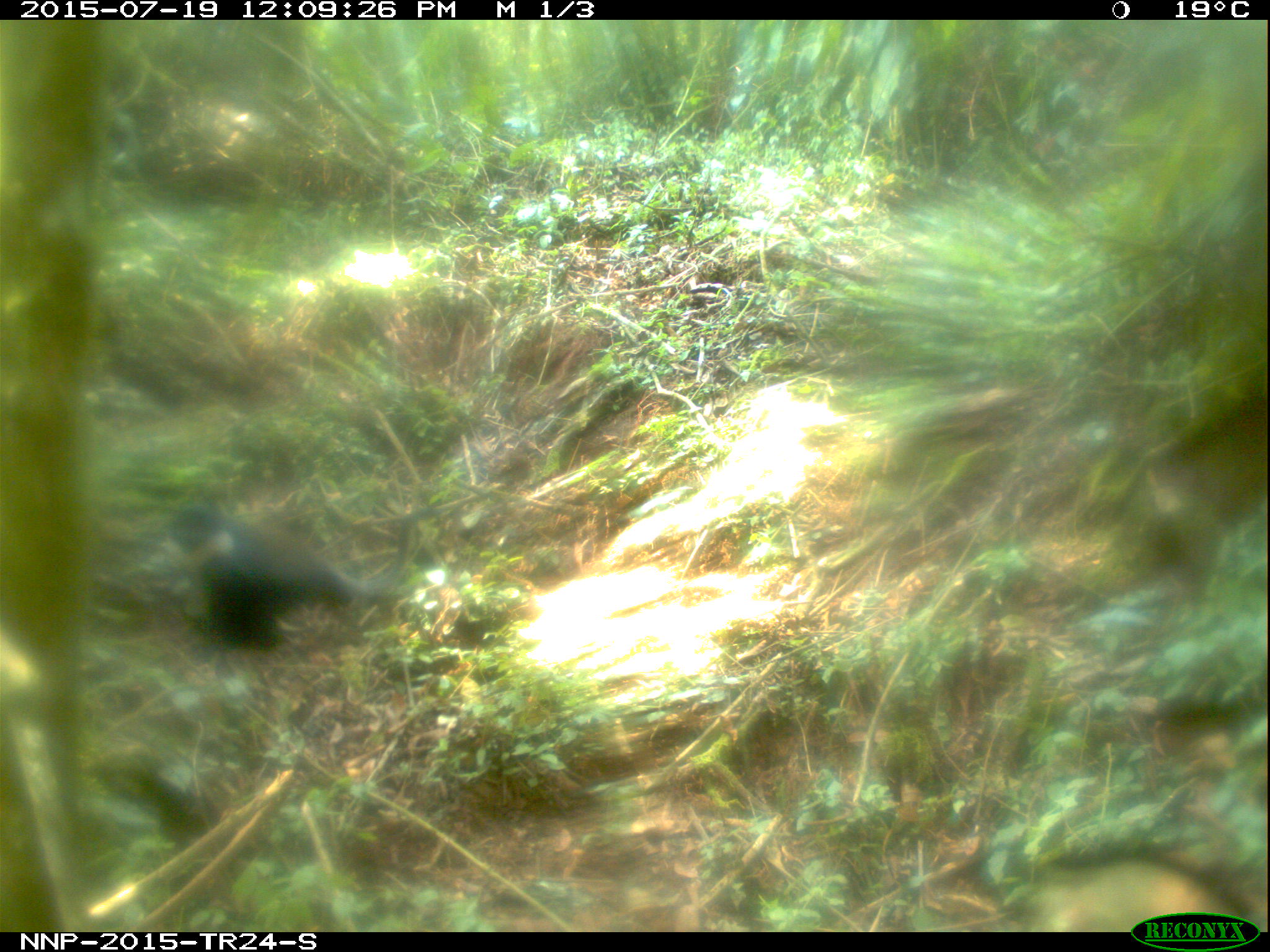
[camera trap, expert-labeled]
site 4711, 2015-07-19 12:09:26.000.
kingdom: Animalia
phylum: Chordata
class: Mammalia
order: Primates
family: Cercopithecidae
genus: Allochrocebus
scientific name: Allochrocebus lhoesti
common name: l'hoest's monkey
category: cercopithecus lhoesti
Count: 1.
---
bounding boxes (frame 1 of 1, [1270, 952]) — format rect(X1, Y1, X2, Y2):
cercopithecus lhoesti: rect(164, 508, 412, 648)